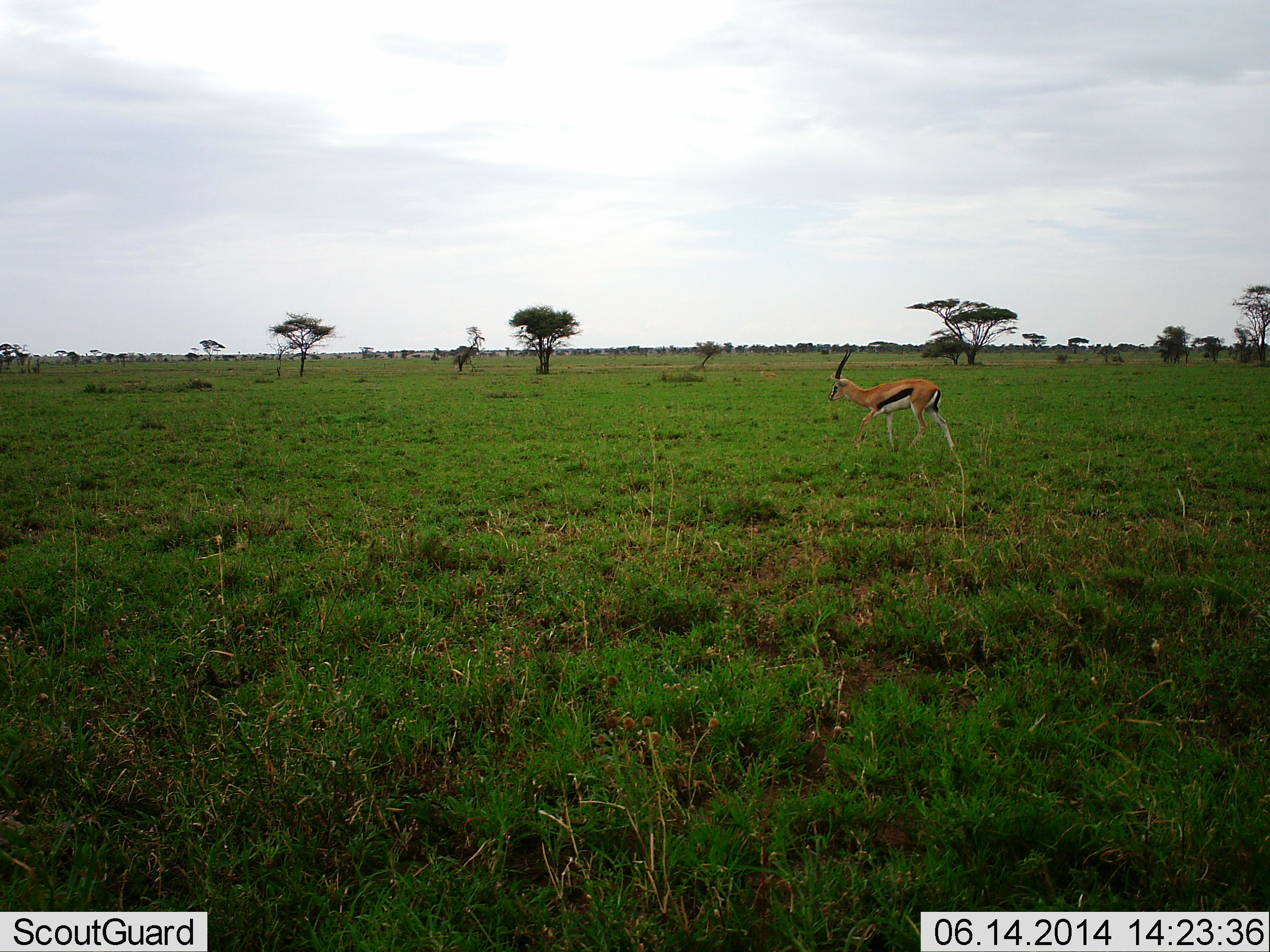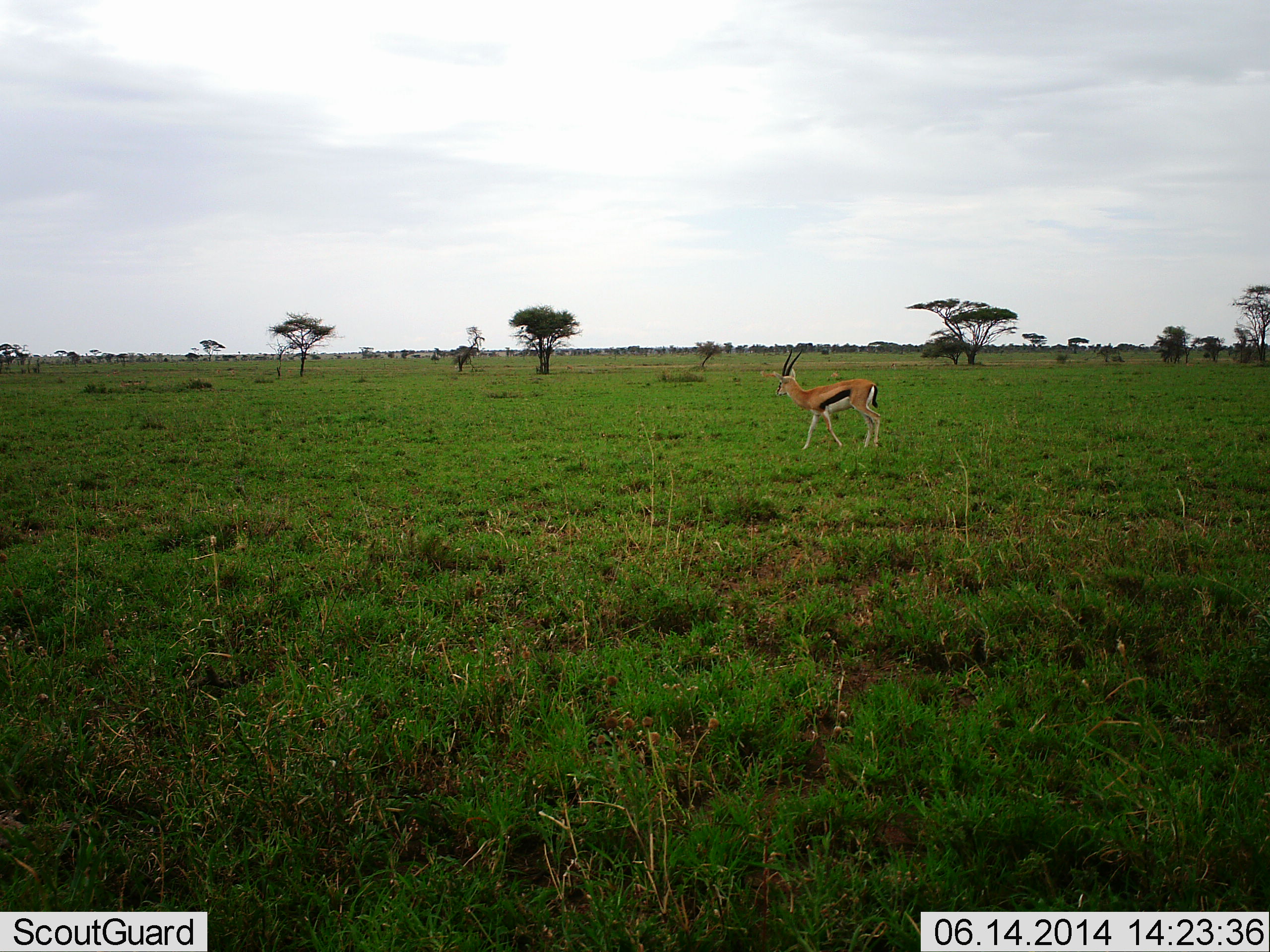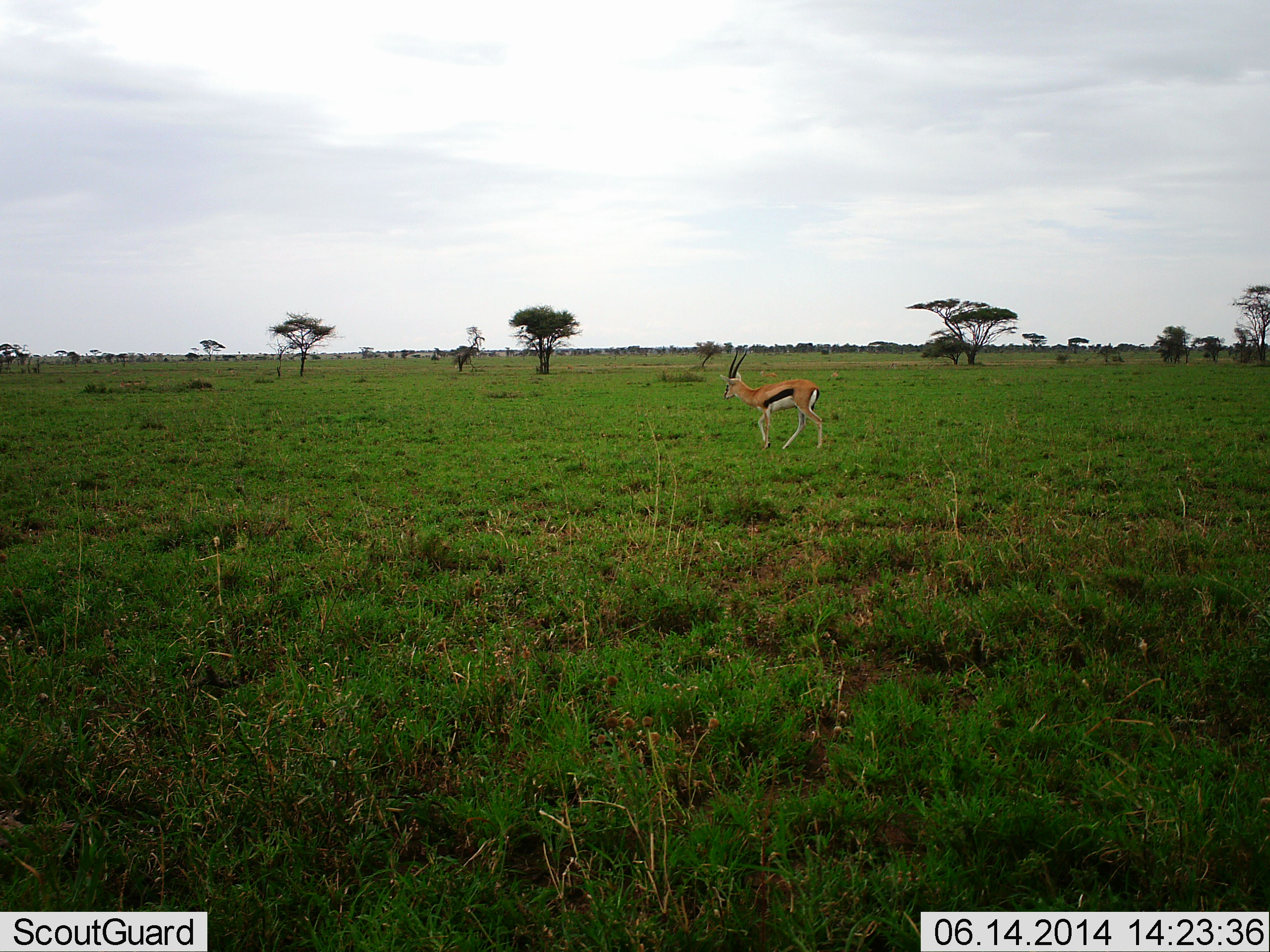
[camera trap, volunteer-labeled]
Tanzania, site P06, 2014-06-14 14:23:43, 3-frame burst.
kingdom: Animalia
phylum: Chordata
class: Mammalia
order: Artiodactyla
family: Bovidae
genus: Eudorcas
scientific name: Eudorcas thomsonii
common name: thomson's gazelle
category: gazellethomsons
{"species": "gazellethomsons (thomson's gazelle) (Eudorcas thomsonii)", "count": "1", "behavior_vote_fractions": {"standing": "0%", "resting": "0%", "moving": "100%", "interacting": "0%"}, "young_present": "0%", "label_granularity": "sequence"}